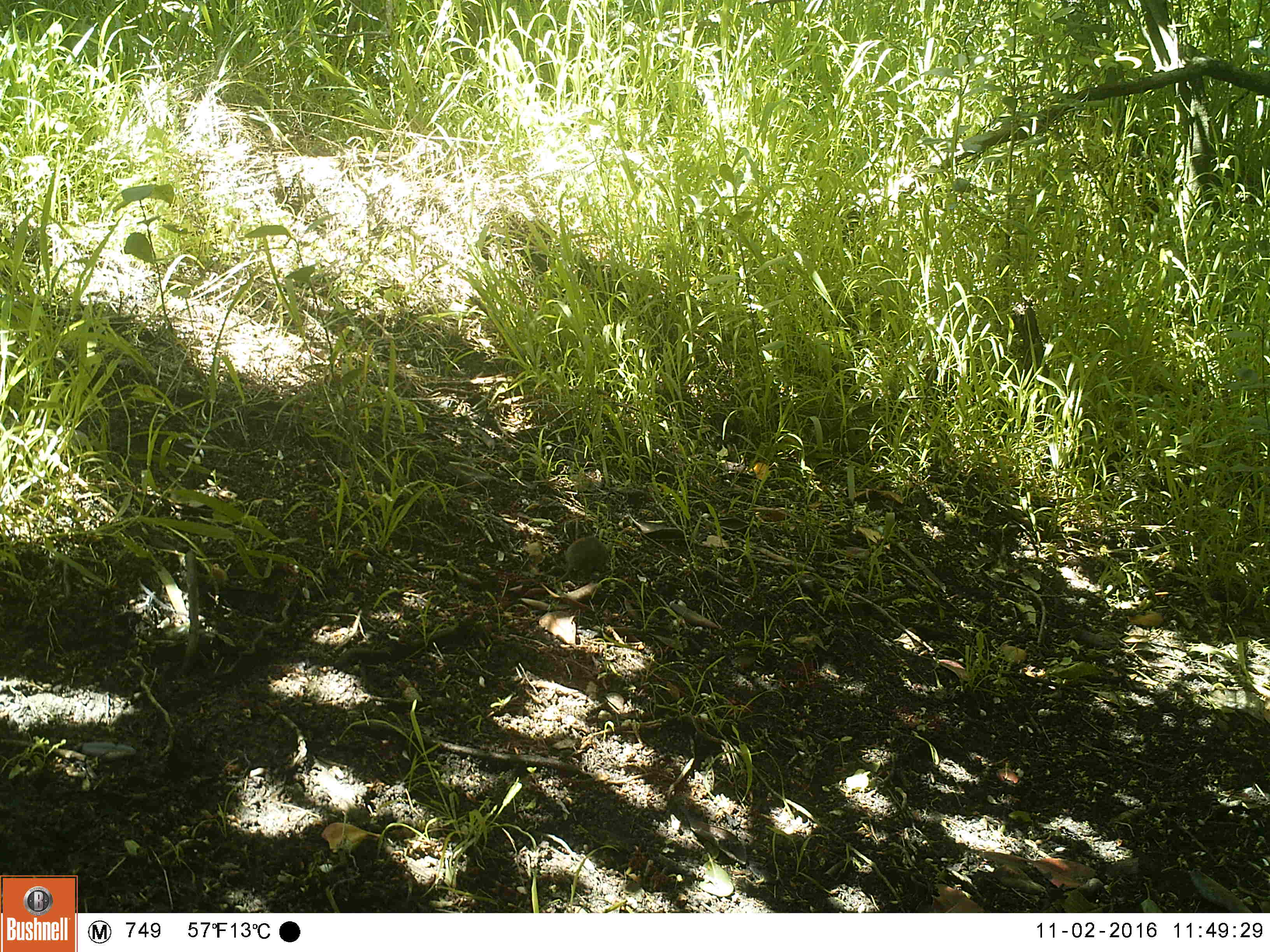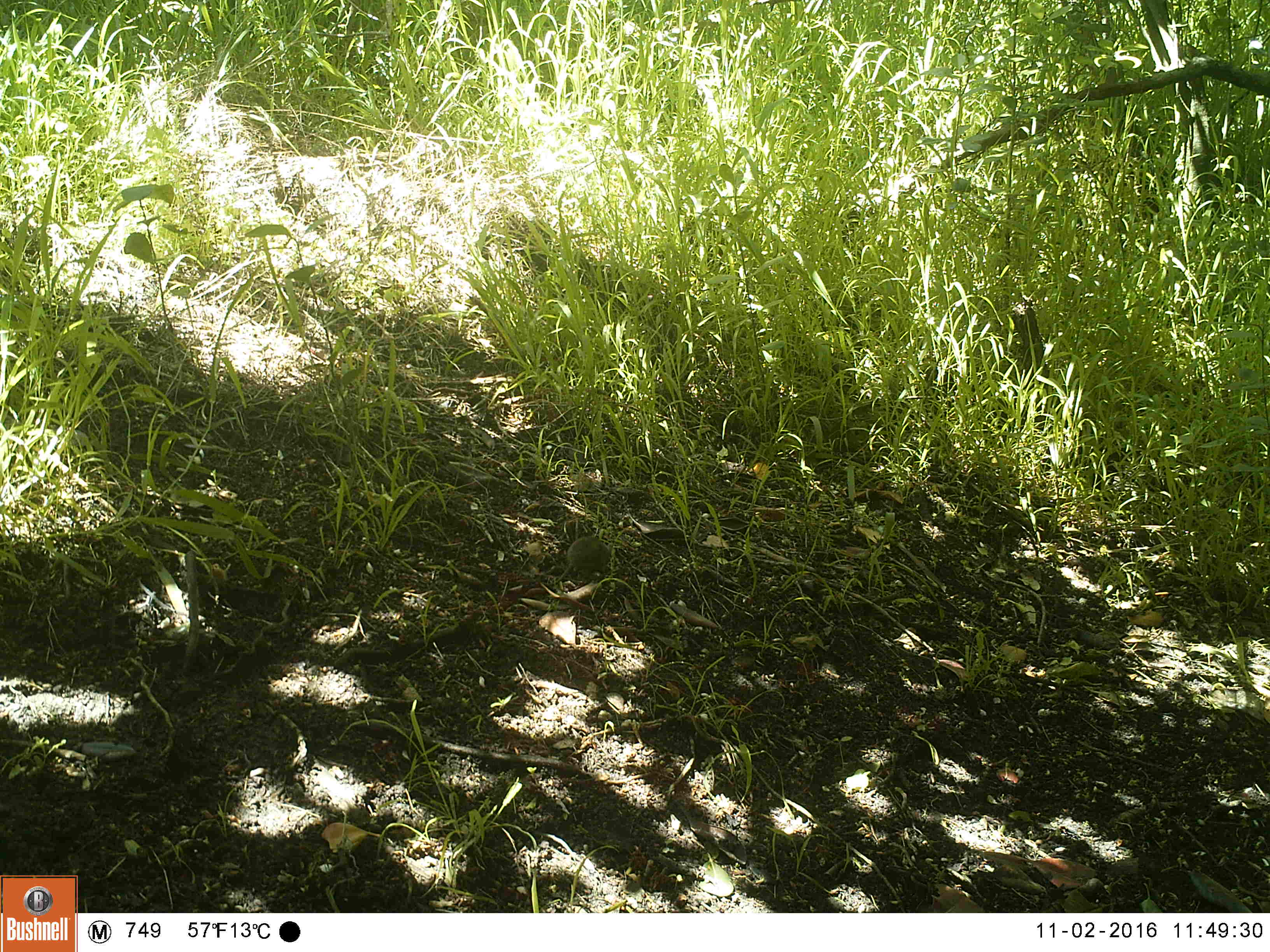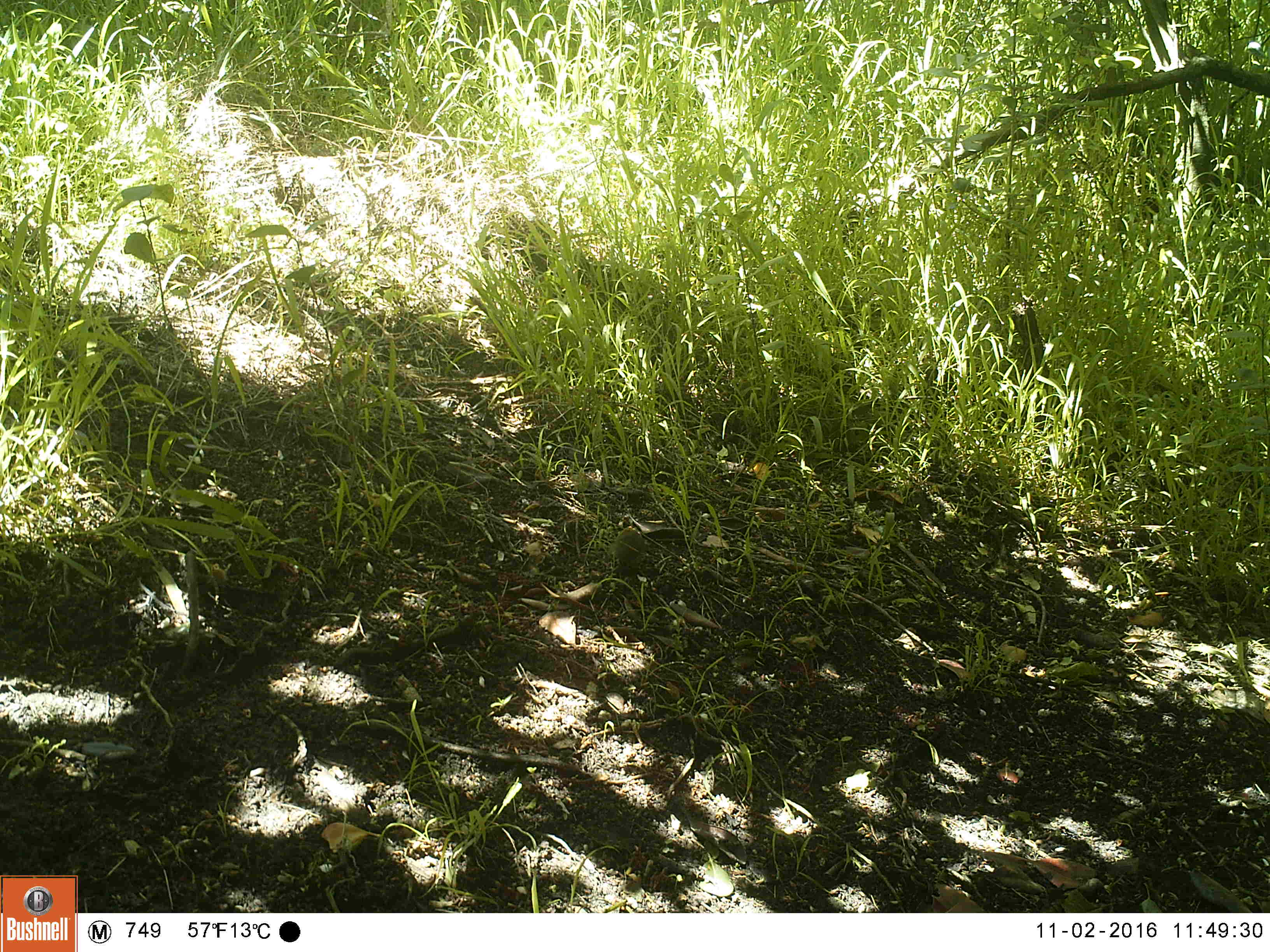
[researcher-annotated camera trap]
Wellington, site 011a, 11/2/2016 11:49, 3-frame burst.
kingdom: Animalia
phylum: Chordata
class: Mammalia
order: Rodentia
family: Muridae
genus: Mus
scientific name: Mus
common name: mouse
Mouse (Mus).